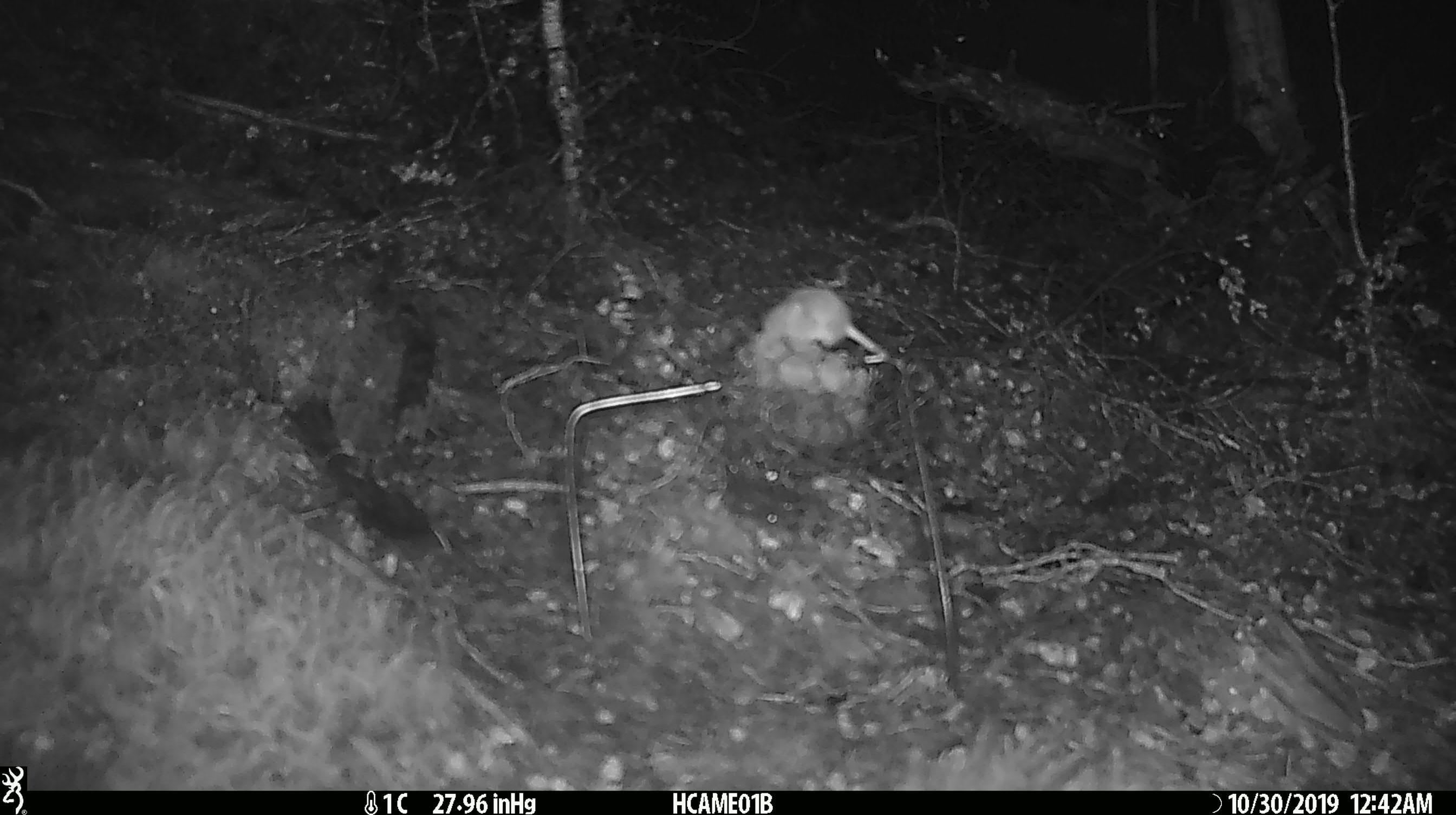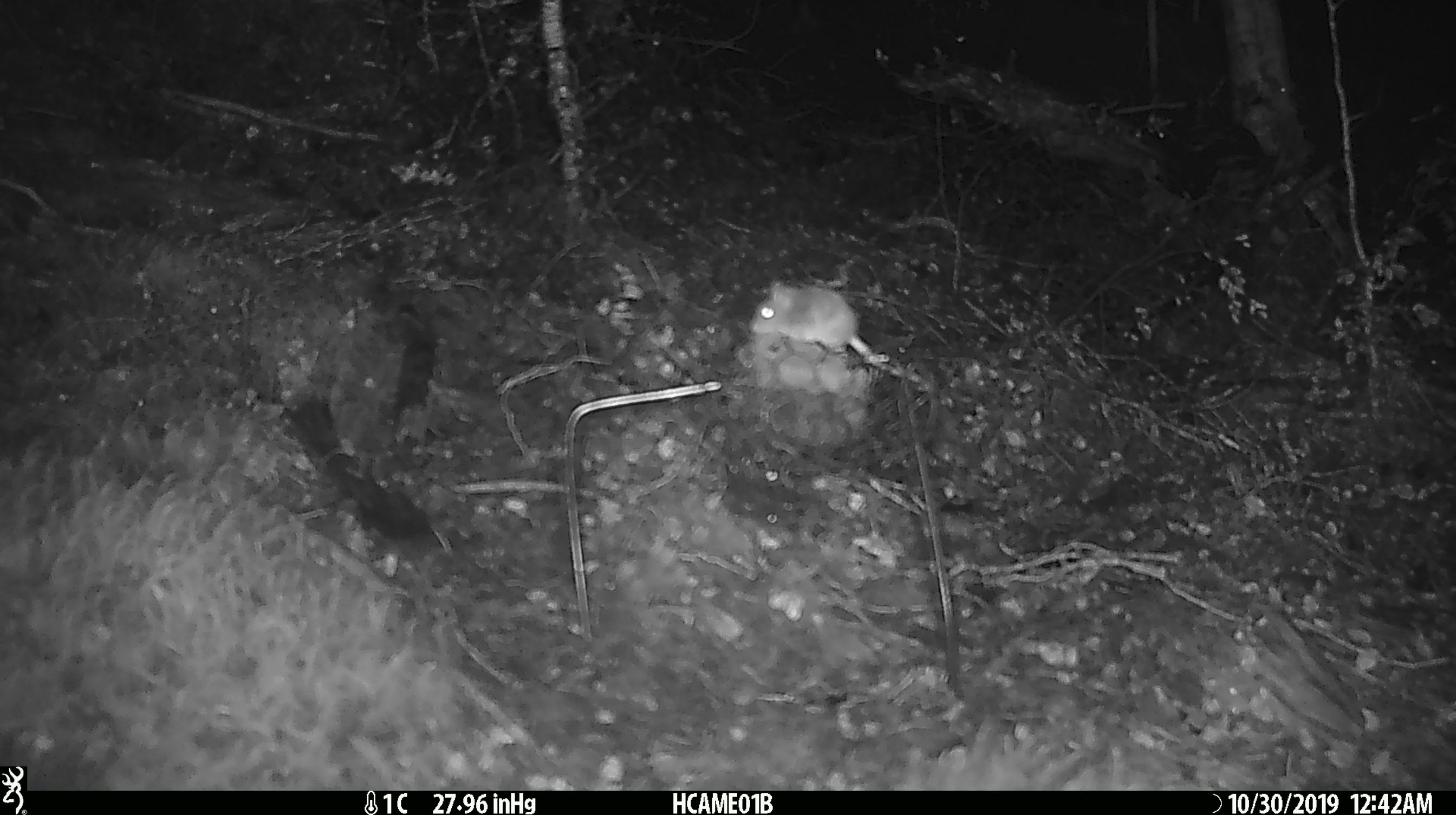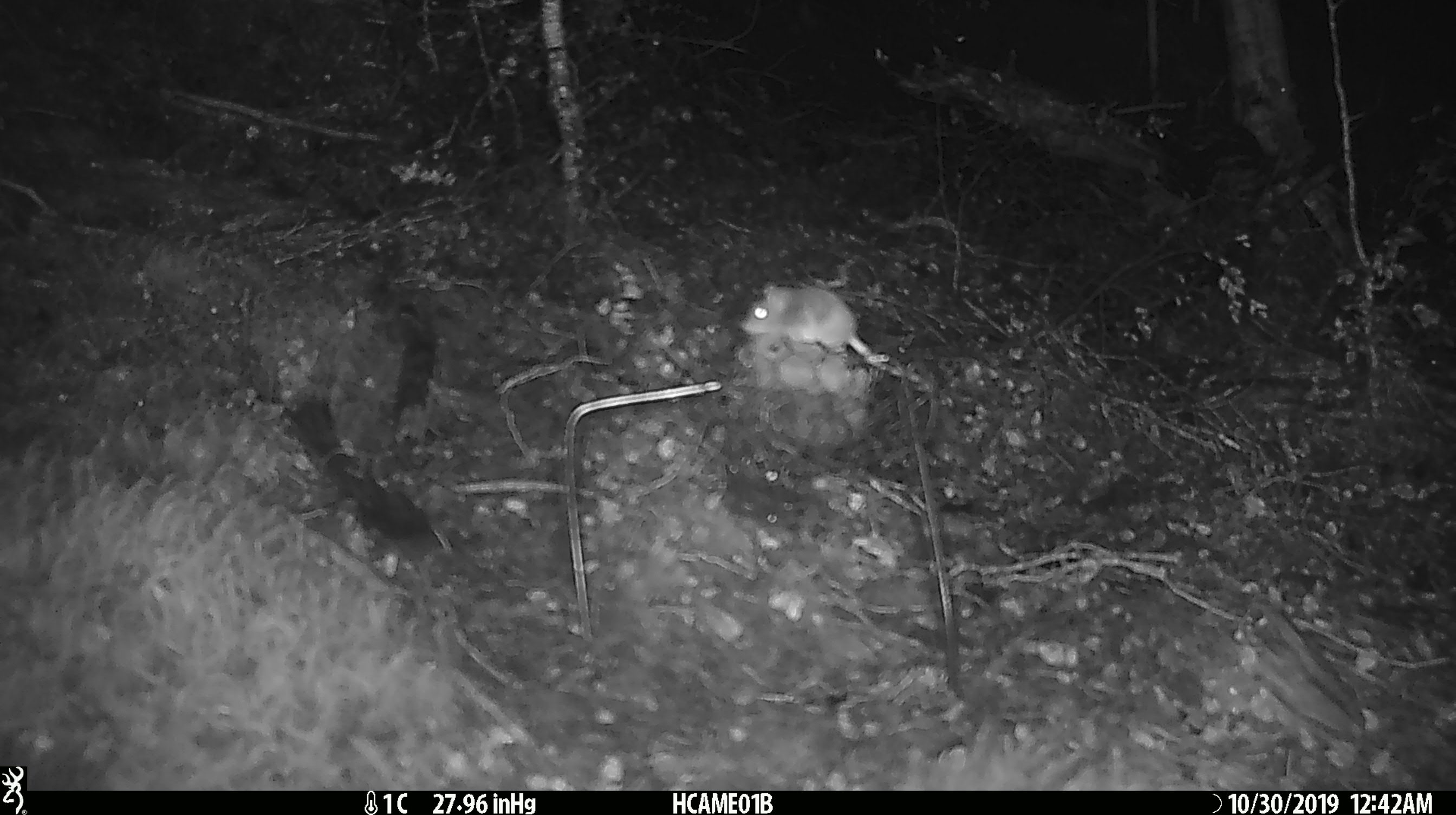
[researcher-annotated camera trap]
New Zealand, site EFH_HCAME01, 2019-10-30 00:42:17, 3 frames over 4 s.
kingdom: Animalia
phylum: Chordata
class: Mammalia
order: Rodentia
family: Muridae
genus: Mus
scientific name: Mus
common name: mouse